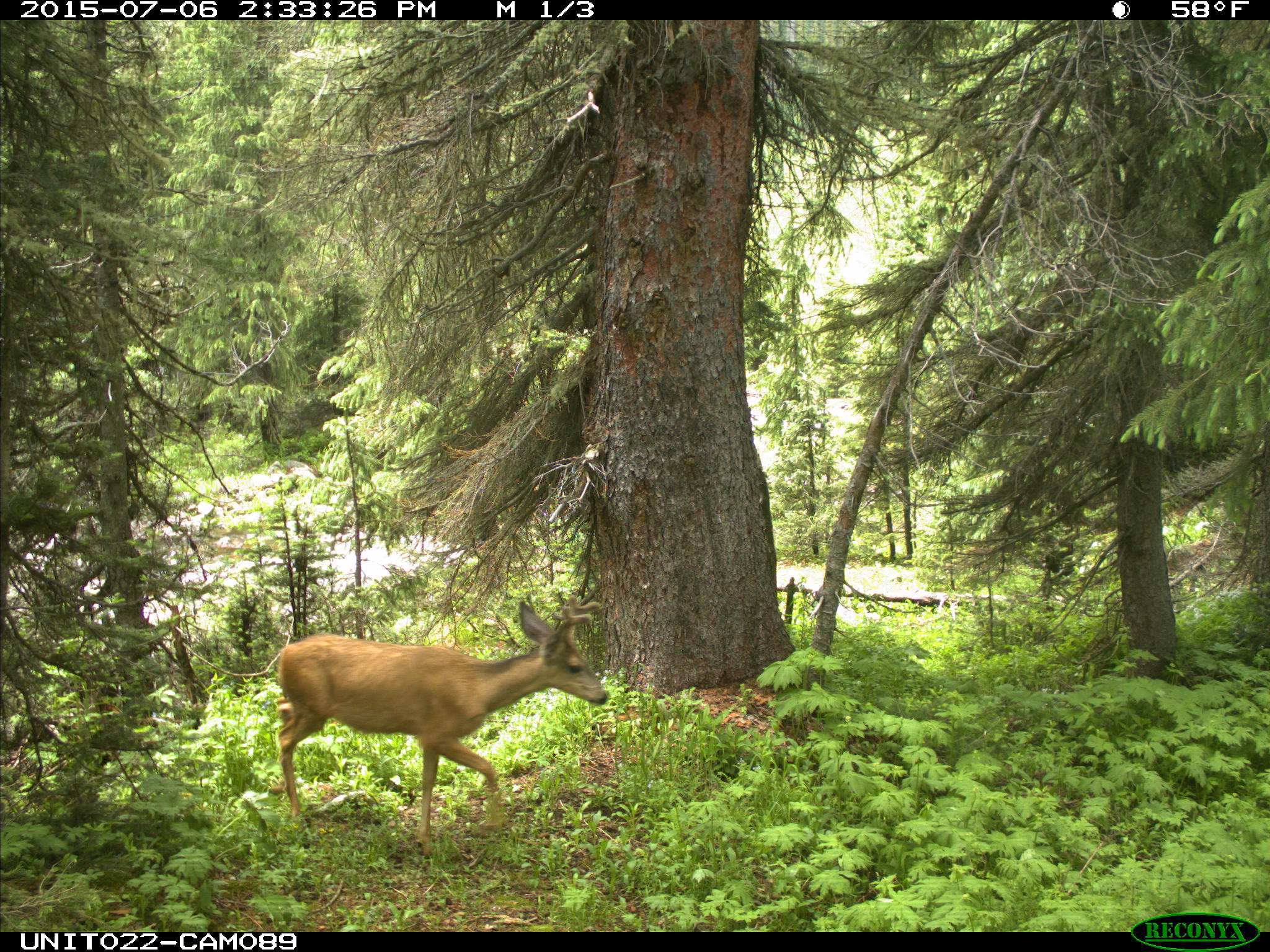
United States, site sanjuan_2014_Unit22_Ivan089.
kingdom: Animalia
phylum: Chordata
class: Mammalia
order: Artiodactyla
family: Cervidae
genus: Odocoileus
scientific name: Odocoileus hemionus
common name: mule deer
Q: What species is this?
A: Odocoileus hemionus (mule deer).